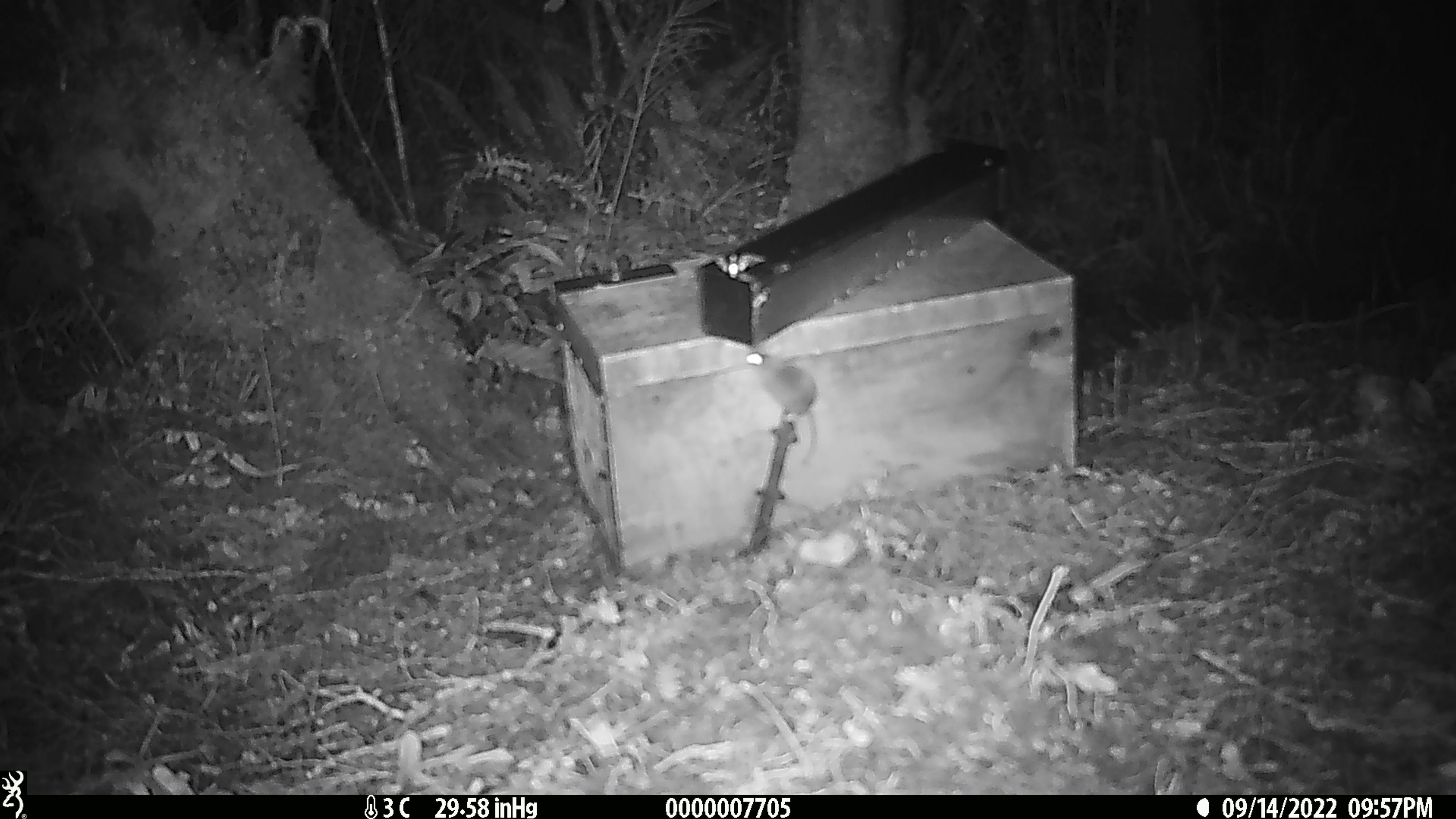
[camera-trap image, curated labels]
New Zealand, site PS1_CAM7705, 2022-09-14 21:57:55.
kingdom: Animalia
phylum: Chordata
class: Mammalia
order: Rodentia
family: Muridae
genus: Mus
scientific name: Mus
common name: mouse